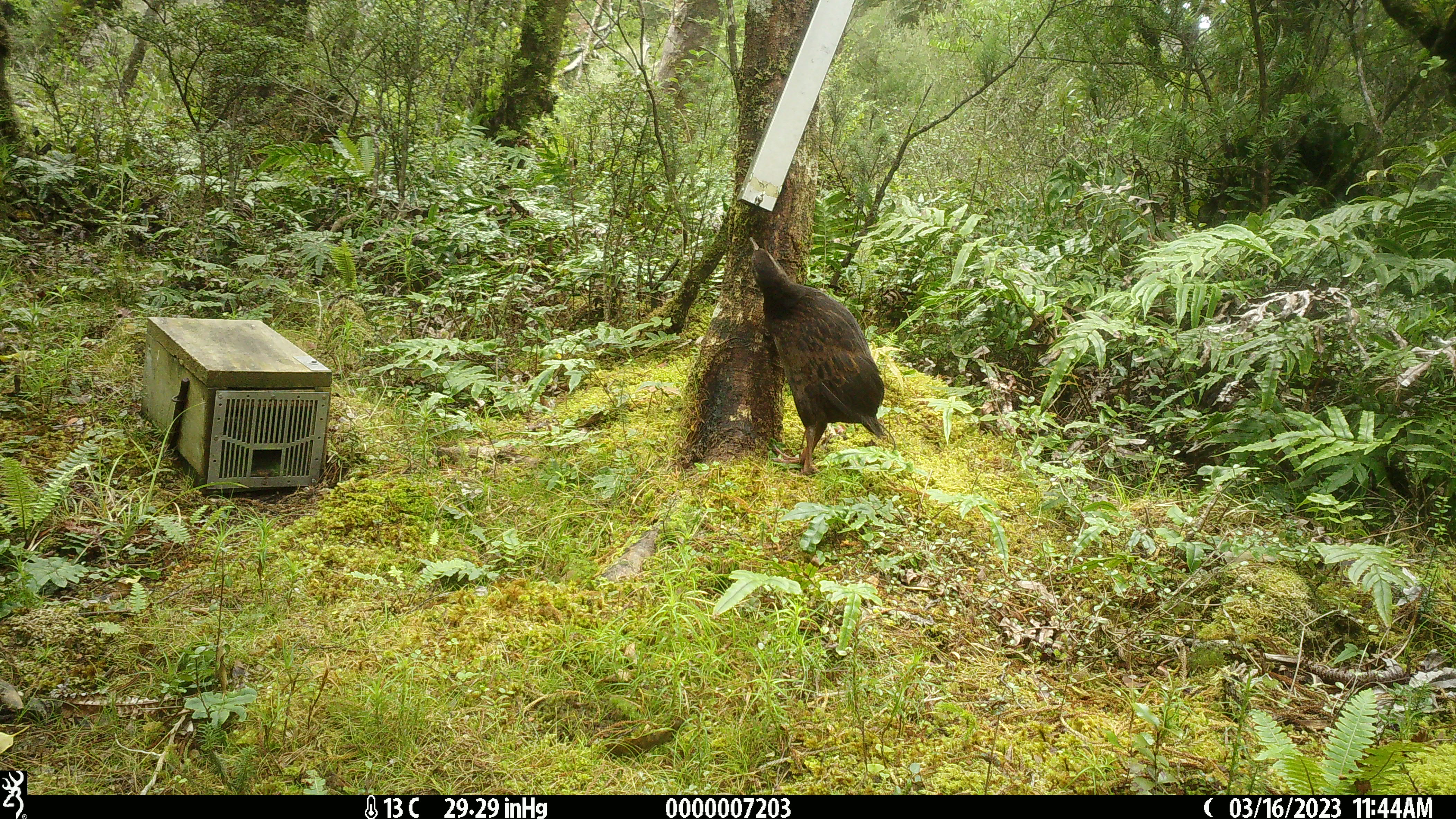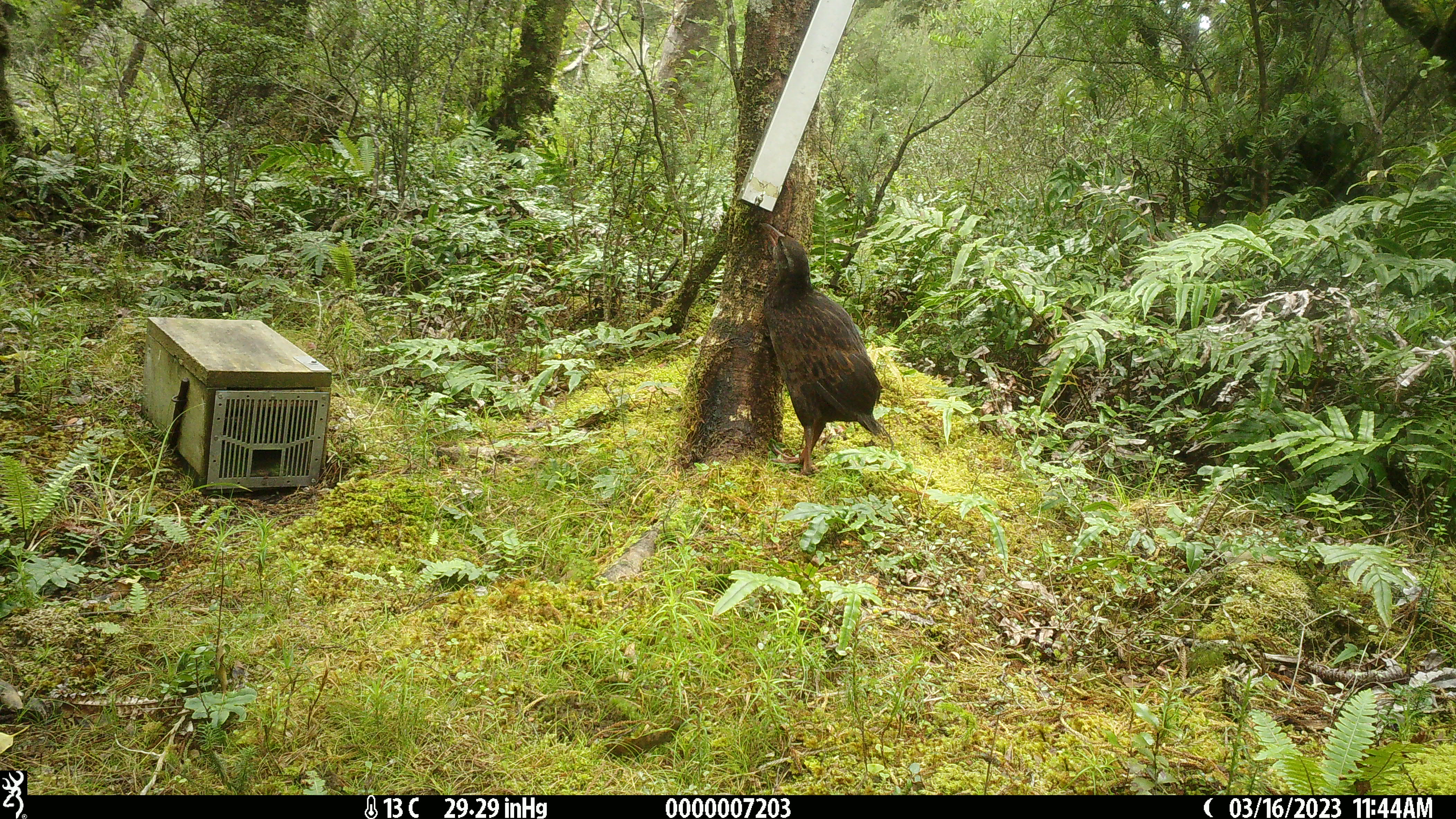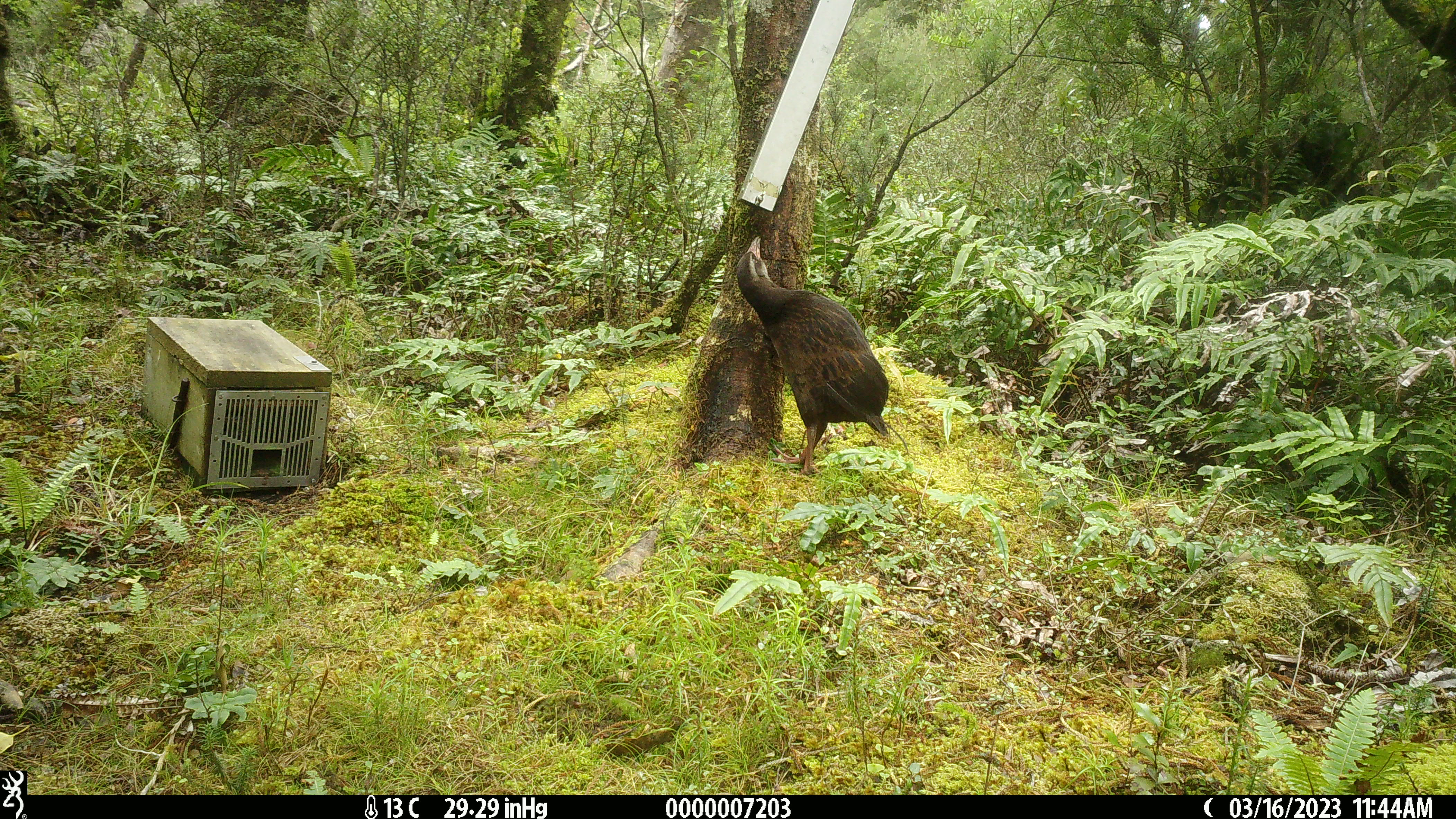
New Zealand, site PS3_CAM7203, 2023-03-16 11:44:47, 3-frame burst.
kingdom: Animalia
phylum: Chordata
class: Aves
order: Gruiformes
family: Rallidae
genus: Gallirallus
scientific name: Gallirallus australis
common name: weka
Weka (Gallirallus australis).